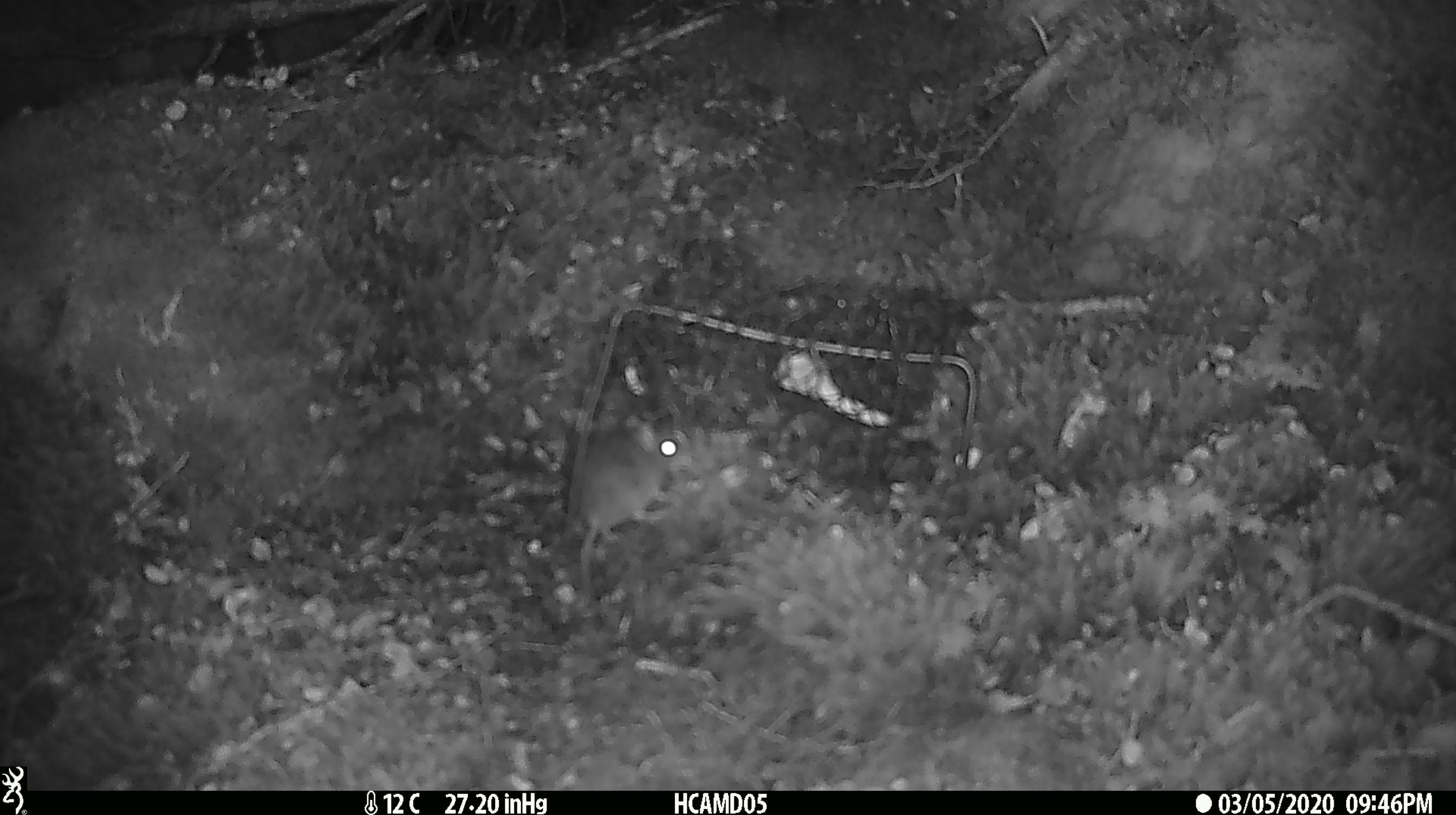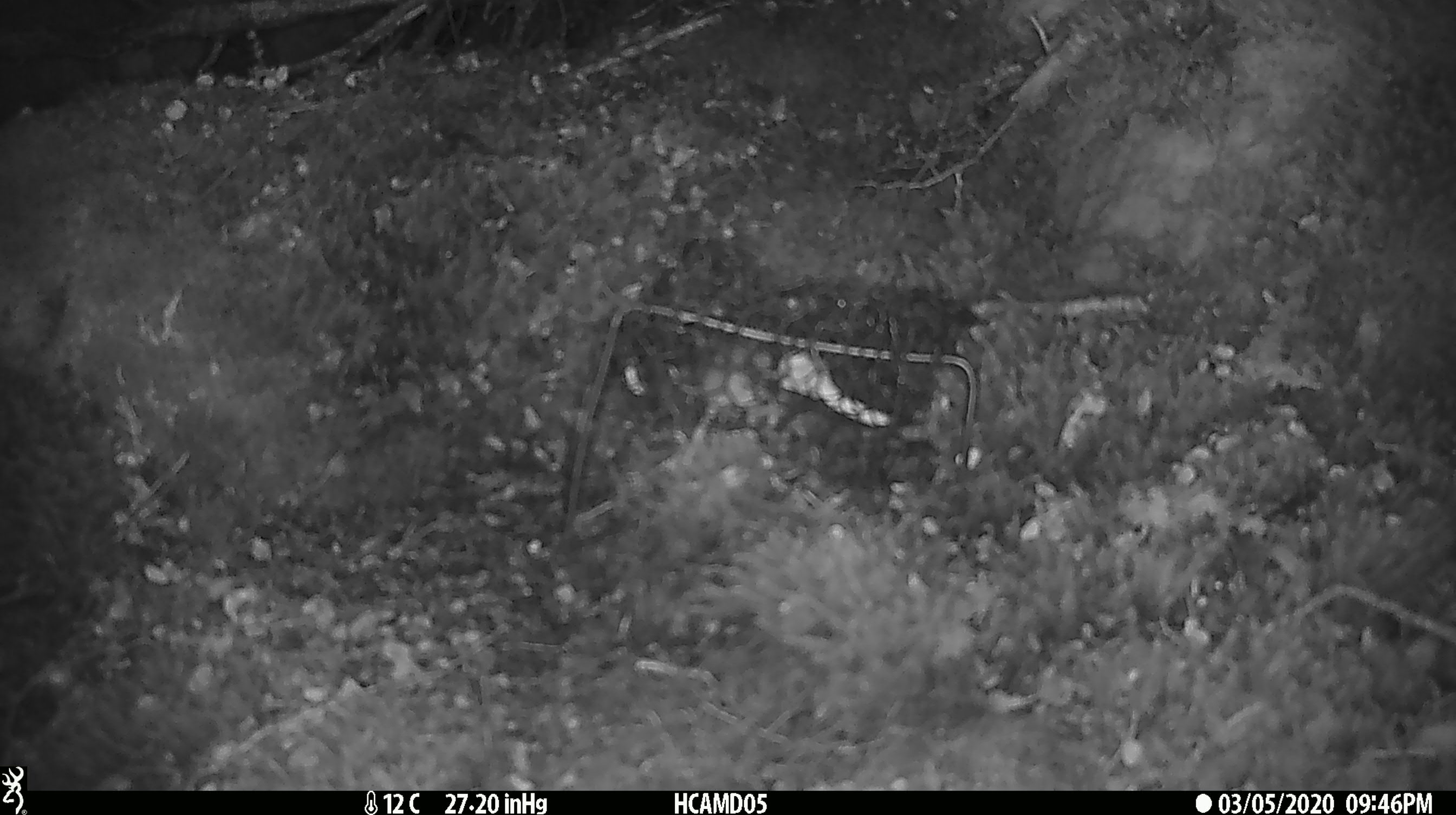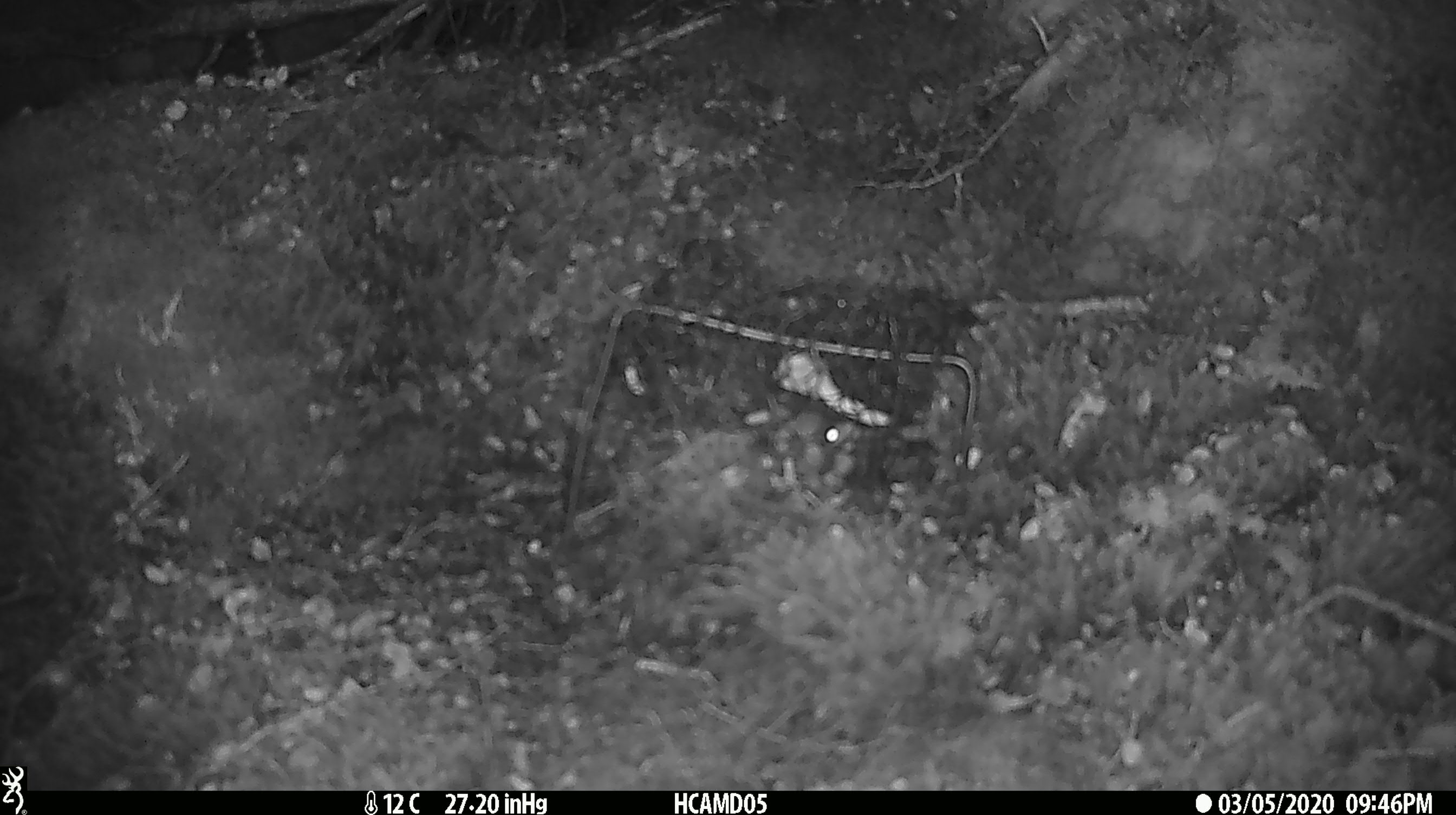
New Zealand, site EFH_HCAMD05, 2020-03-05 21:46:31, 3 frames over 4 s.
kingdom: Animalia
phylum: Chordata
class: Mammalia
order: Rodentia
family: Muridae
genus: Mus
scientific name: Mus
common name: mouse